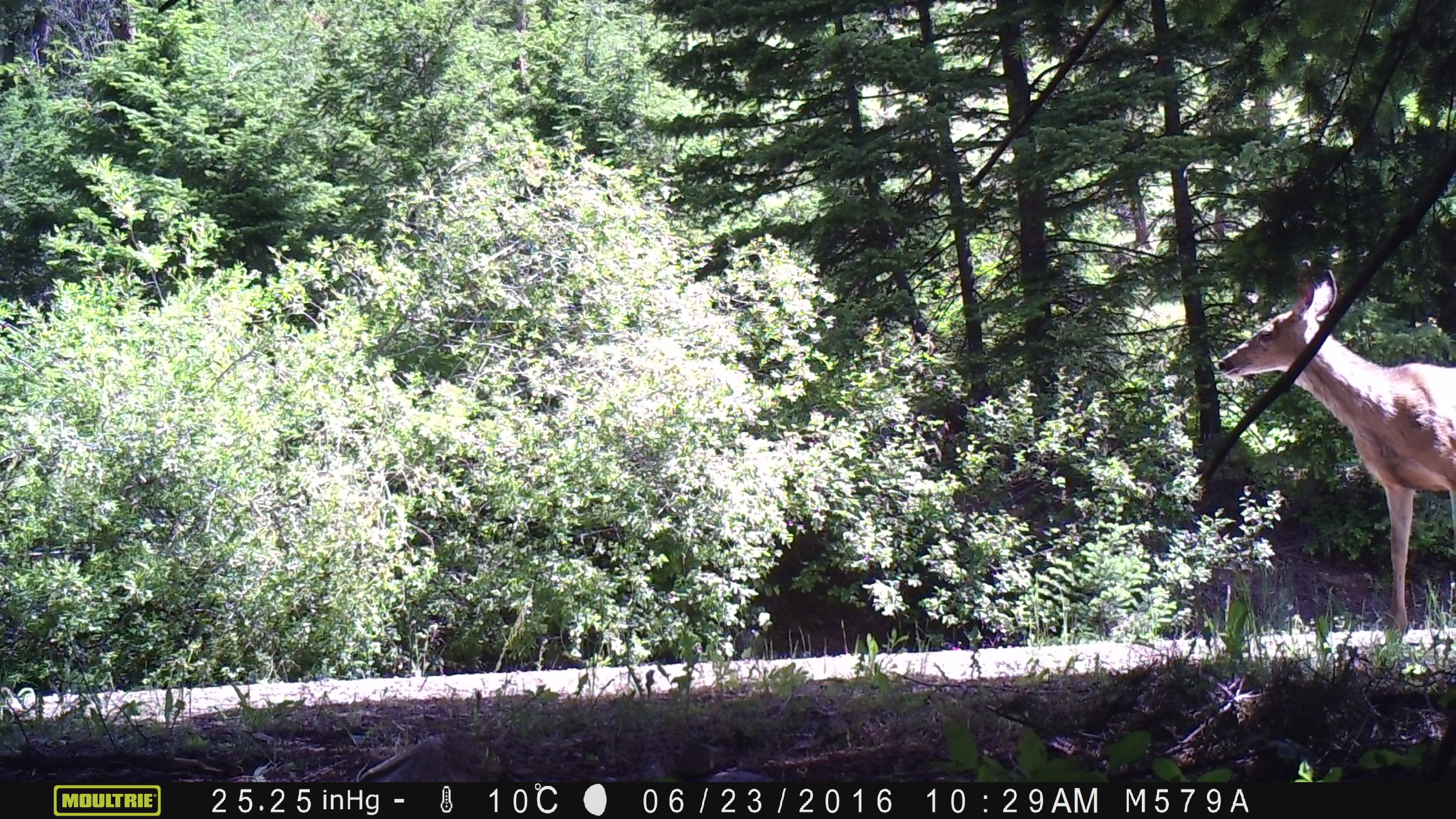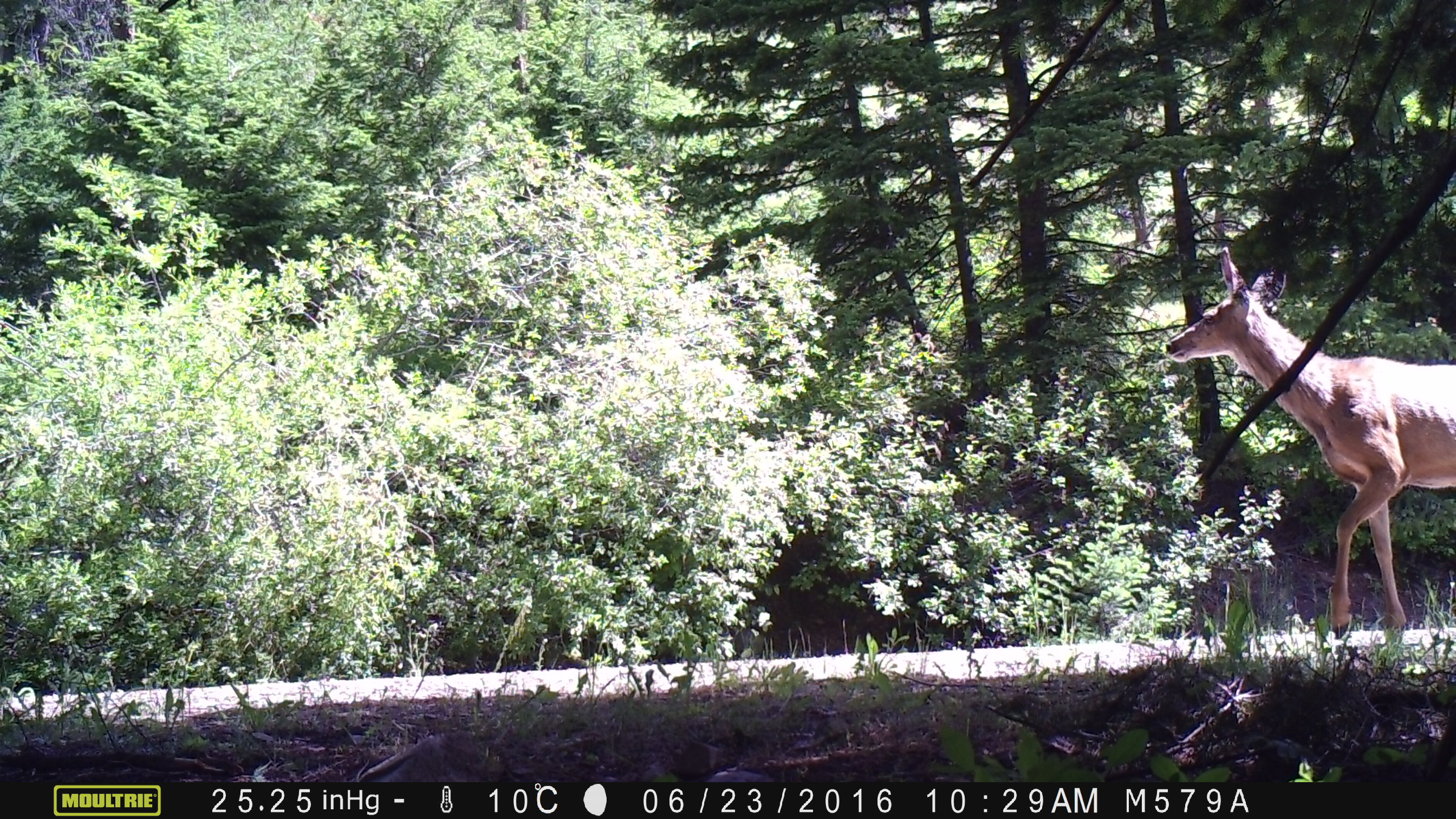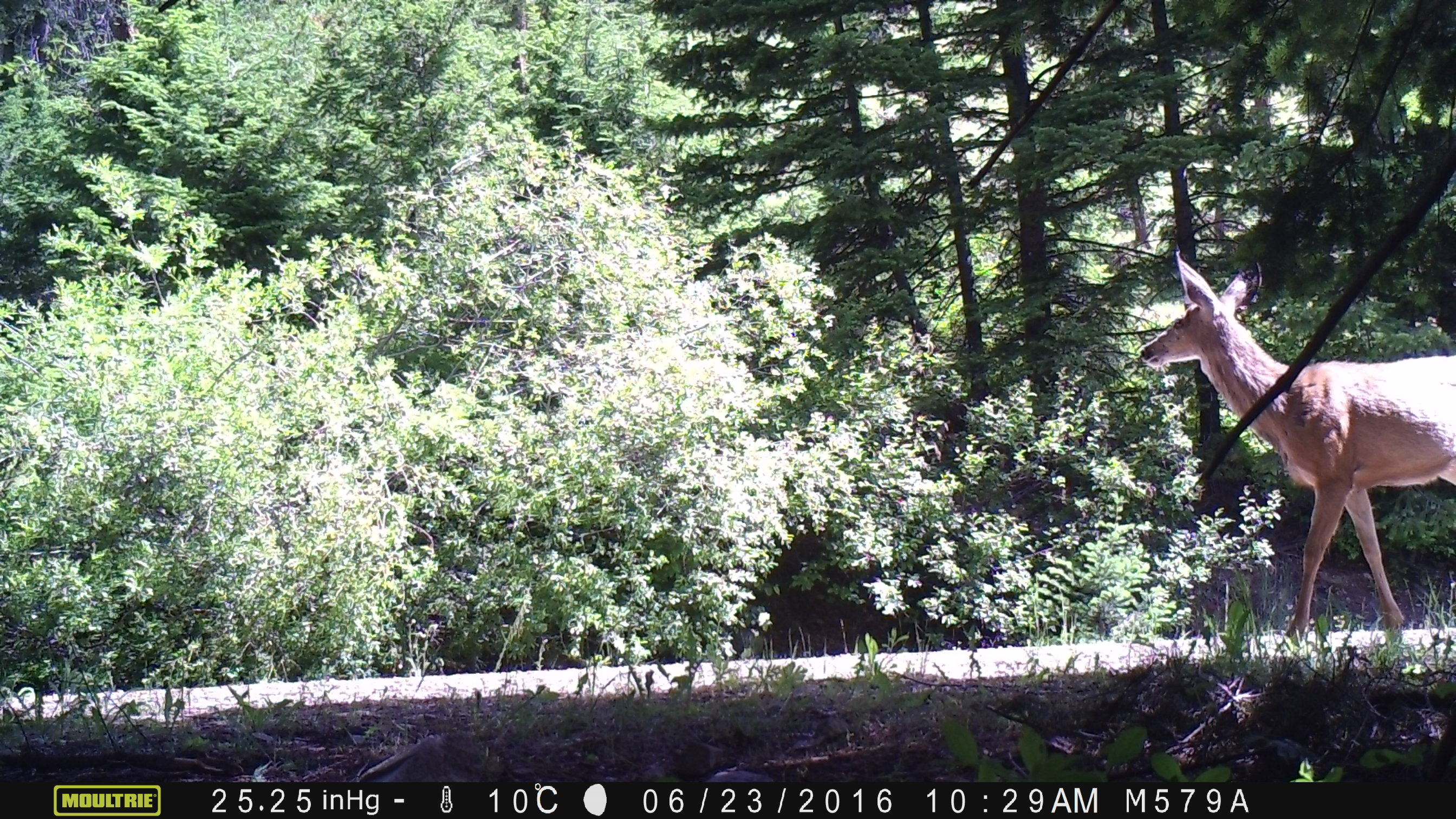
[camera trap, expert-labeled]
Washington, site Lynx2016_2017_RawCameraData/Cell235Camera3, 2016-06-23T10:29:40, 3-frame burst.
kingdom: Animalia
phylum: Chordata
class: Mammalia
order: Artiodactyla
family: Cervidae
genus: Odocoileus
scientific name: Odocoileus hemionus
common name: mule deer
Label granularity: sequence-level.